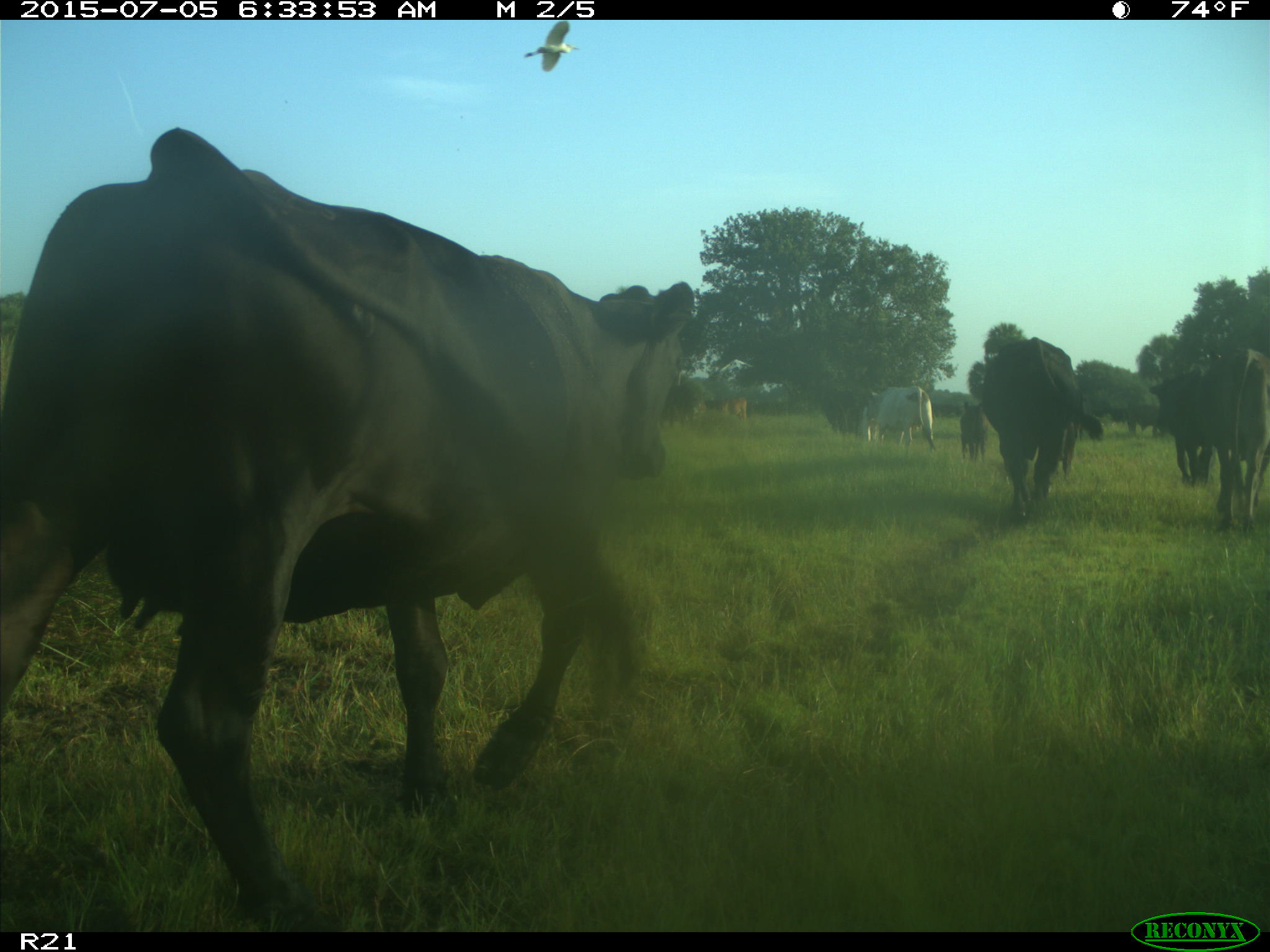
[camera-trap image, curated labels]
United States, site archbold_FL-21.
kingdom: Animalia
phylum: Chordata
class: Mammalia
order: Artiodactyla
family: Bovidae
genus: Bos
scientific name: Bos taurus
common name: domestic cow